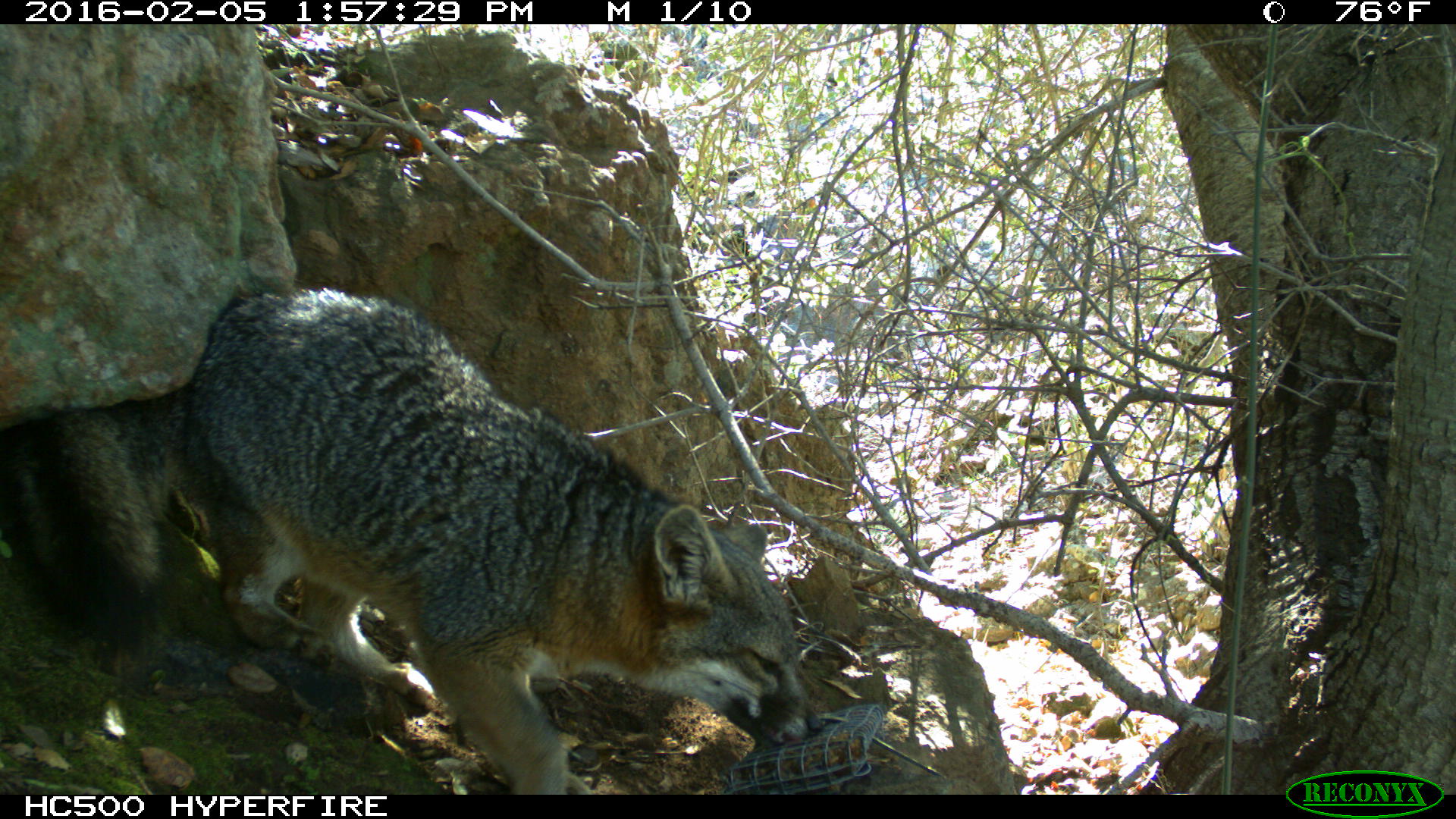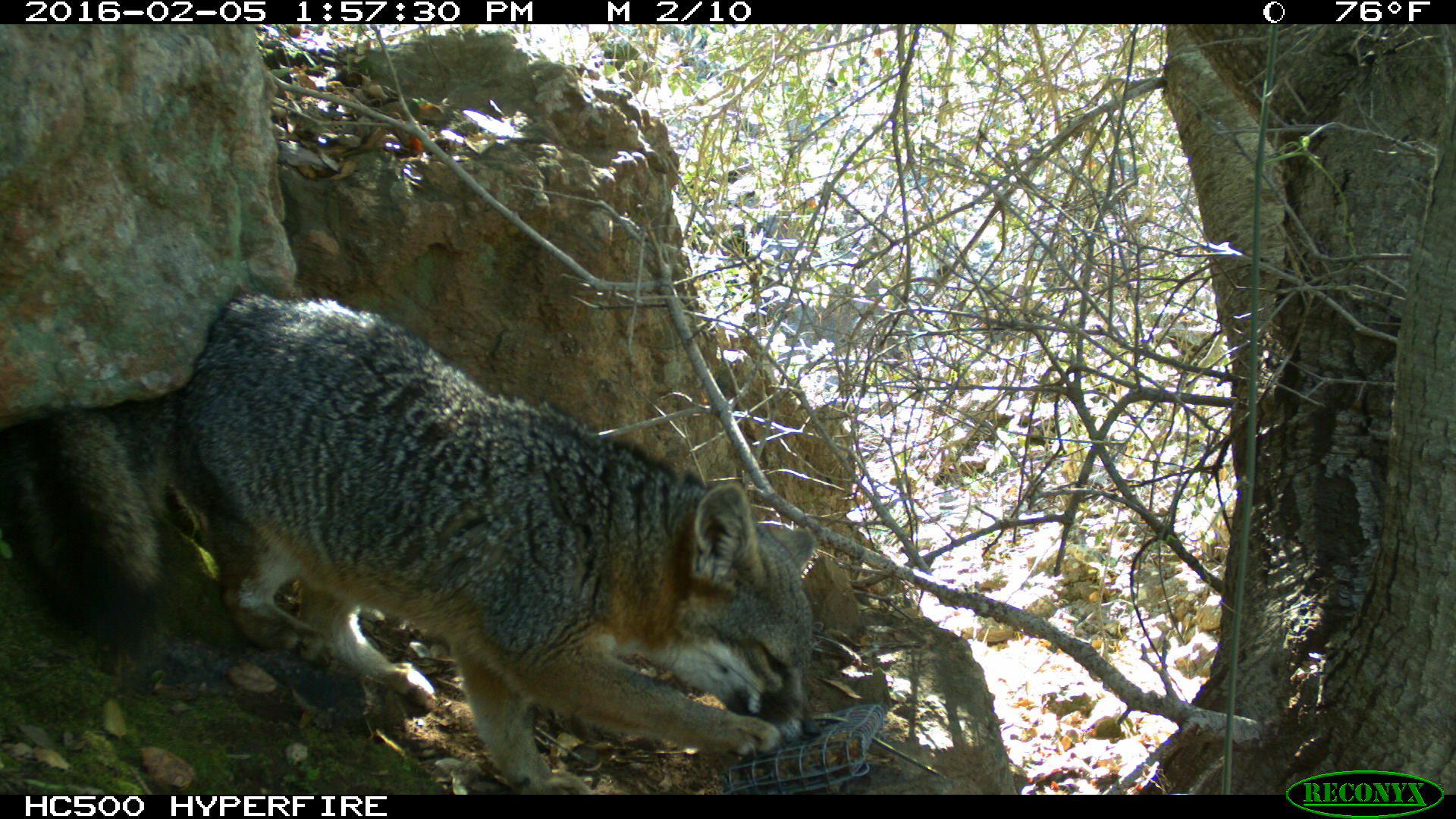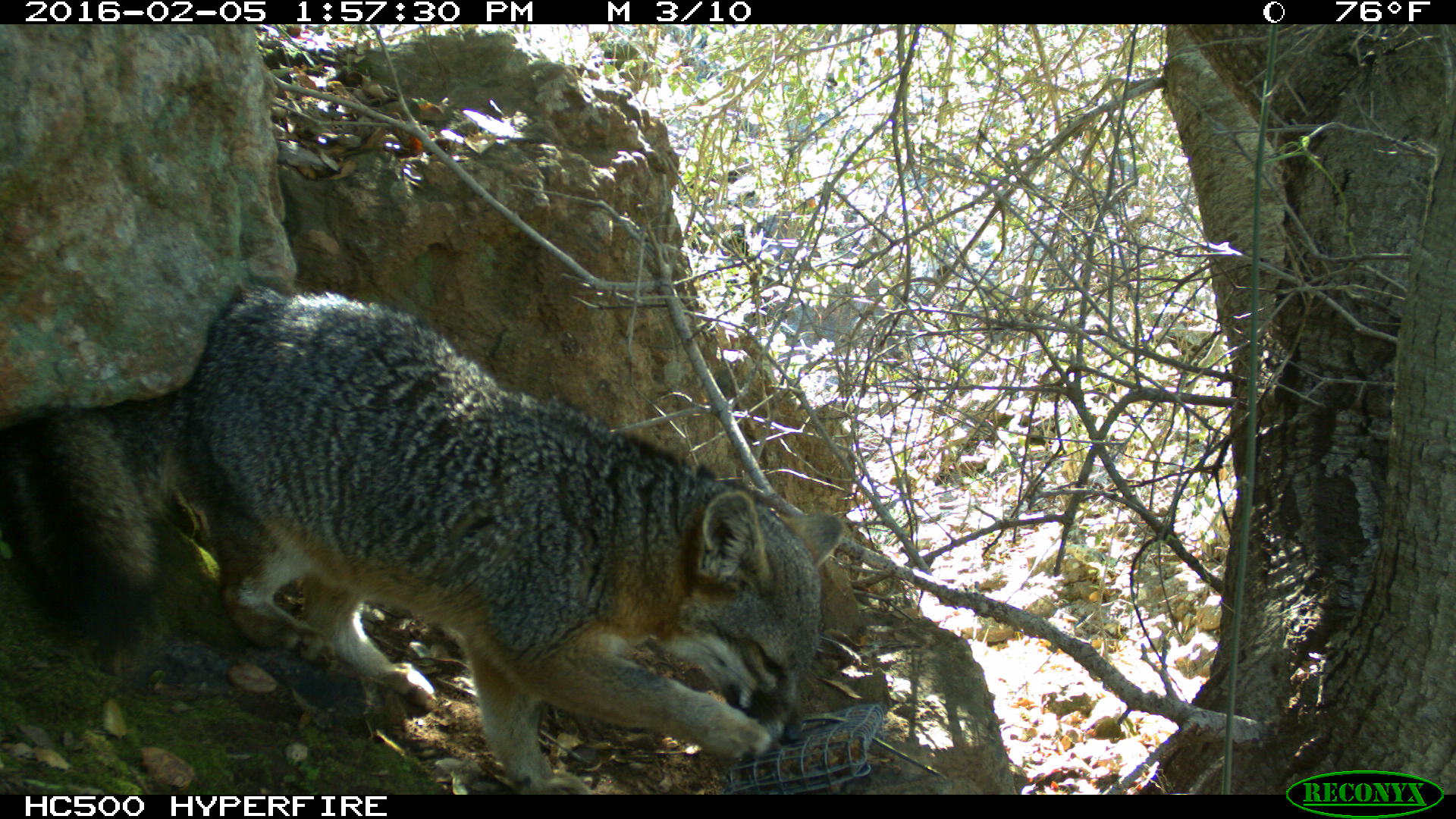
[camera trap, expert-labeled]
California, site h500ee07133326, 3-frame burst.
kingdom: Animalia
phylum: Chordata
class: Mammalia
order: Carnivora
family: Canidae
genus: Urocyon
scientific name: Urocyon littoralis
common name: island fox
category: fox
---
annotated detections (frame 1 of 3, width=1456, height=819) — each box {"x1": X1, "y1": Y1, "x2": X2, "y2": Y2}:
fox: {"x1": 0, "y1": 283, "x2": 827, "y2": 795}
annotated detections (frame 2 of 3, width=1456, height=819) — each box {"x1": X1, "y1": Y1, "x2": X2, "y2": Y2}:
fox: {"x1": 0, "y1": 284, "x2": 814, "y2": 794}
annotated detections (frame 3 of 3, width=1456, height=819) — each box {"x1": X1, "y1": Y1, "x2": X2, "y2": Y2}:
fox: {"x1": 0, "y1": 281, "x2": 846, "y2": 795}